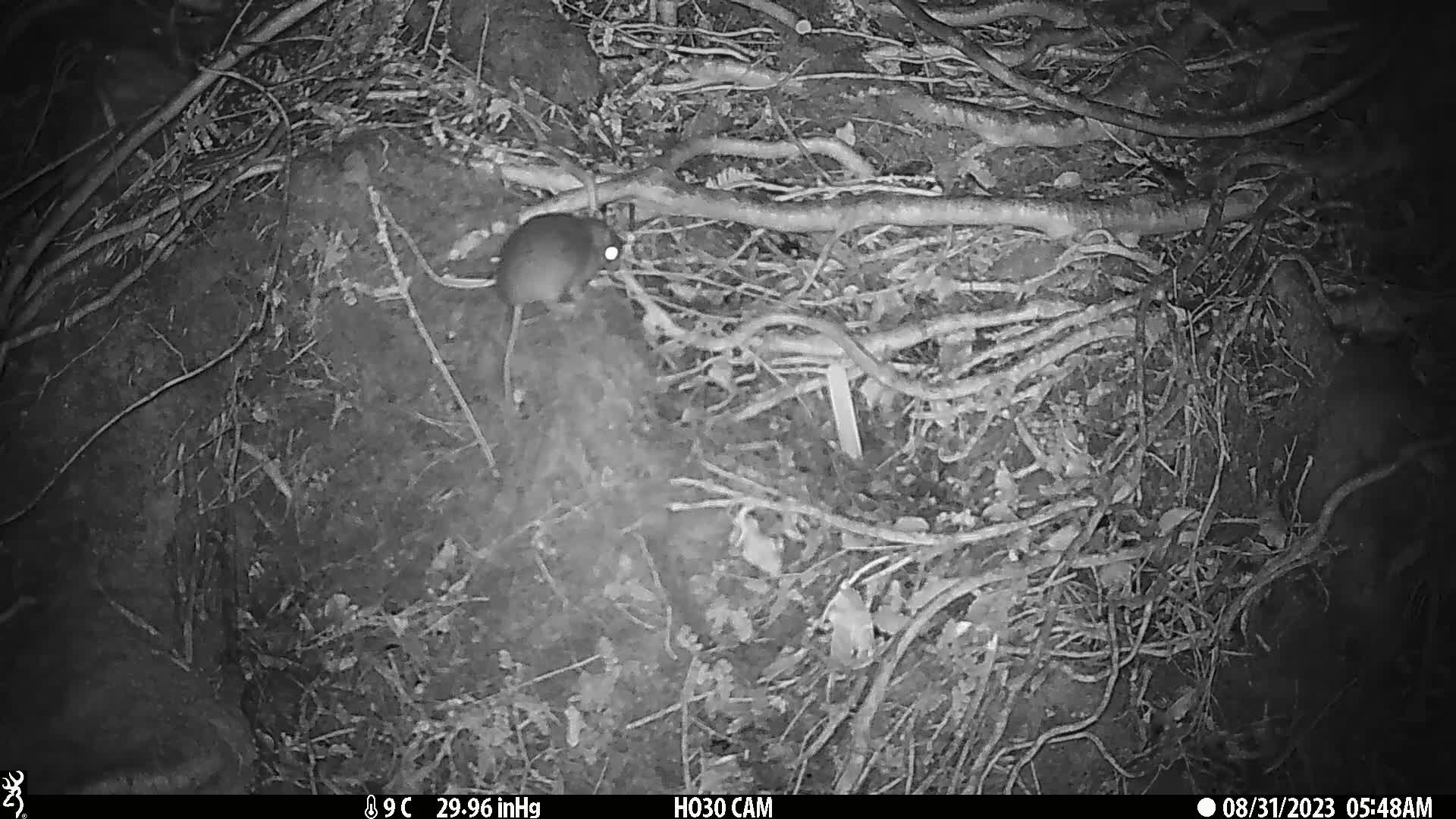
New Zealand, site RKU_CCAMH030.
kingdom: Animalia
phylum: Chordata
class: Mammalia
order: Rodentia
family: Muridae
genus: Rattus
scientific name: Rattus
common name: rat